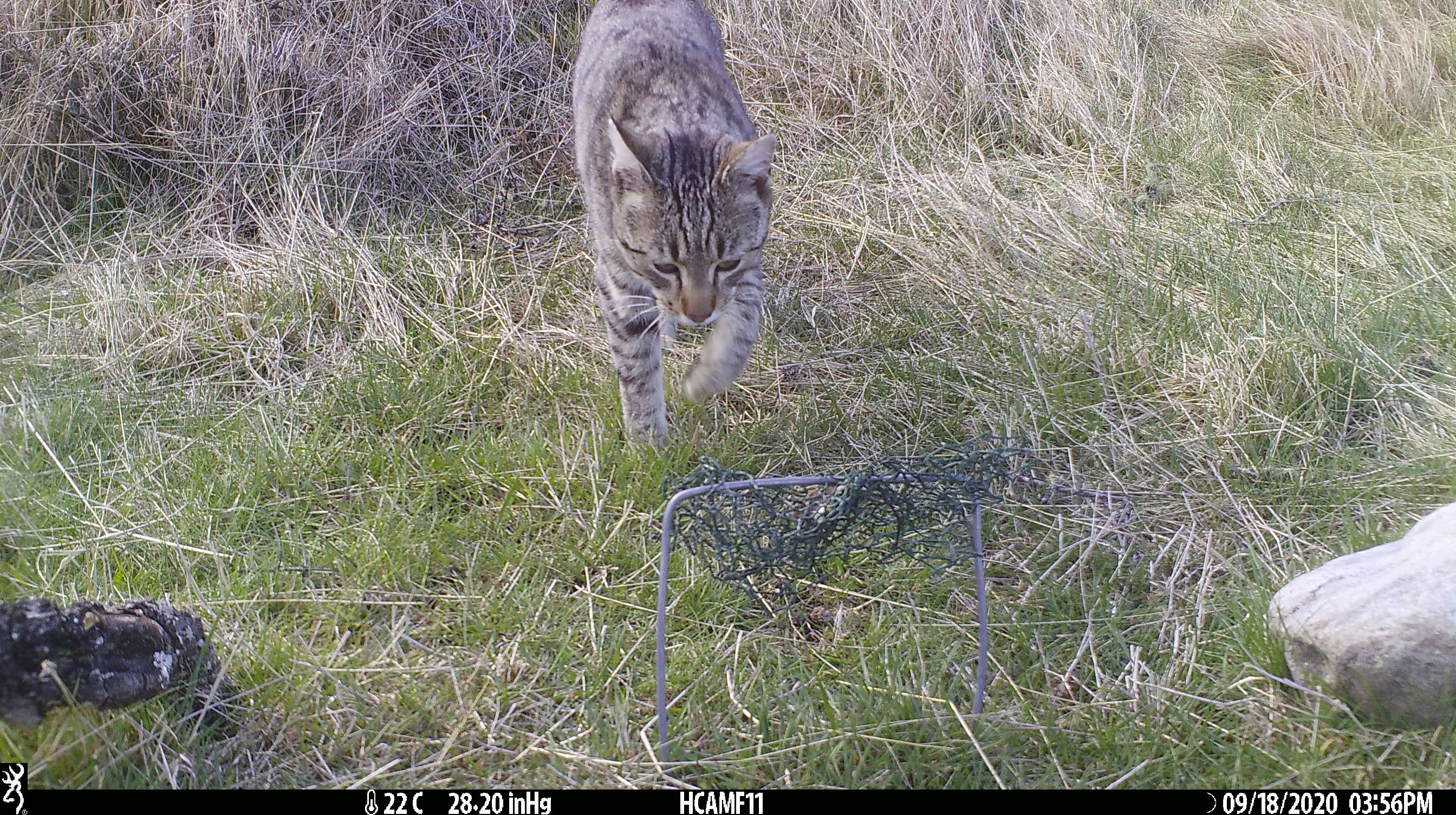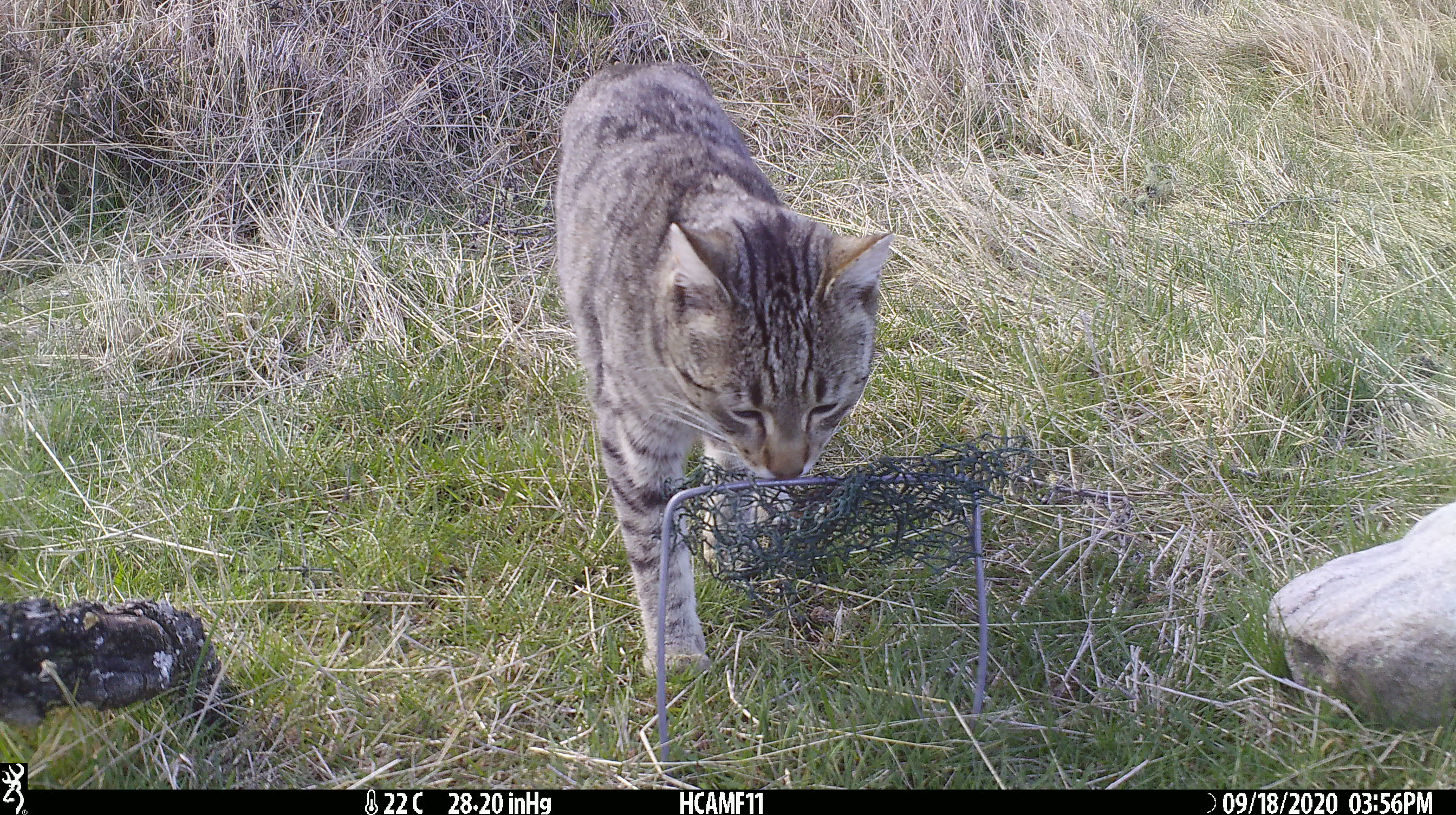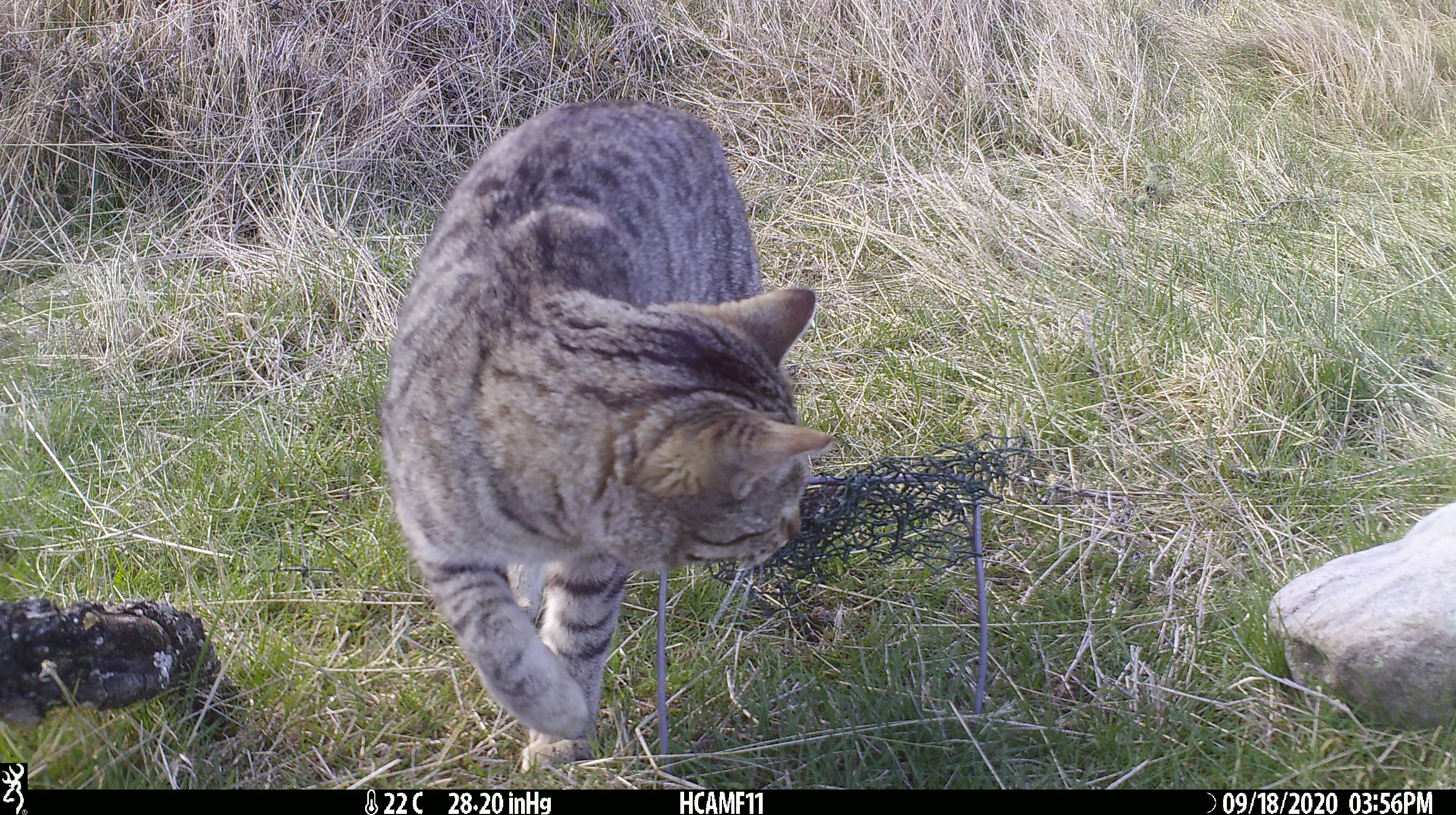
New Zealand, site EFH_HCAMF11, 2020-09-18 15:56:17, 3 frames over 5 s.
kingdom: Animalia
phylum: Chordata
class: Mammalia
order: Carnivora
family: Felidae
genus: Felis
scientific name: Felis catus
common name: domestic cat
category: cat